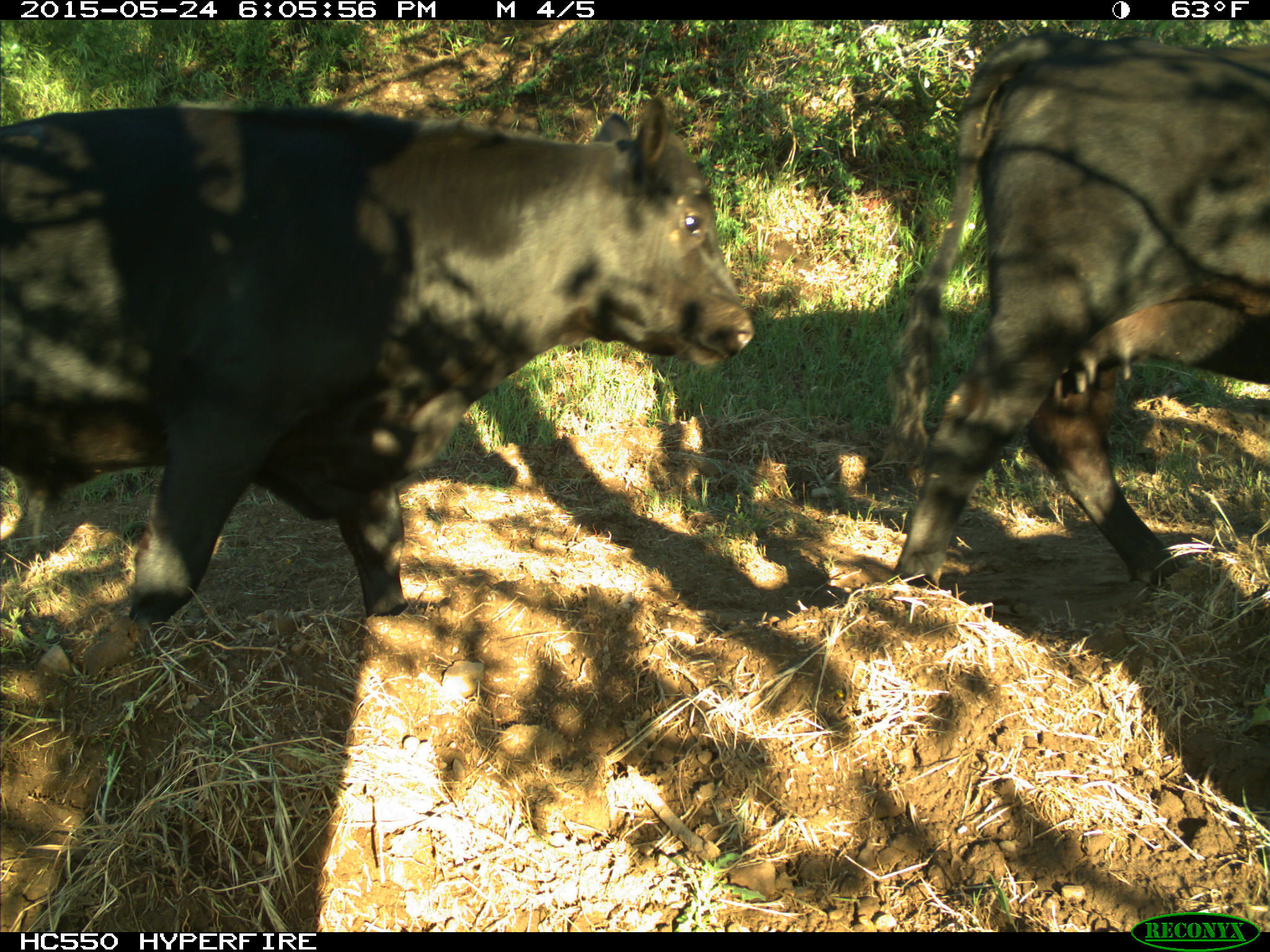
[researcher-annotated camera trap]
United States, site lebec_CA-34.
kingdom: Animalia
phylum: Chordata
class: Mammalia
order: Artiodactyla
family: Bovidae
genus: Bos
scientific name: Bos taurus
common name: domestic cow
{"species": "Bos taurus (domestic cow)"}